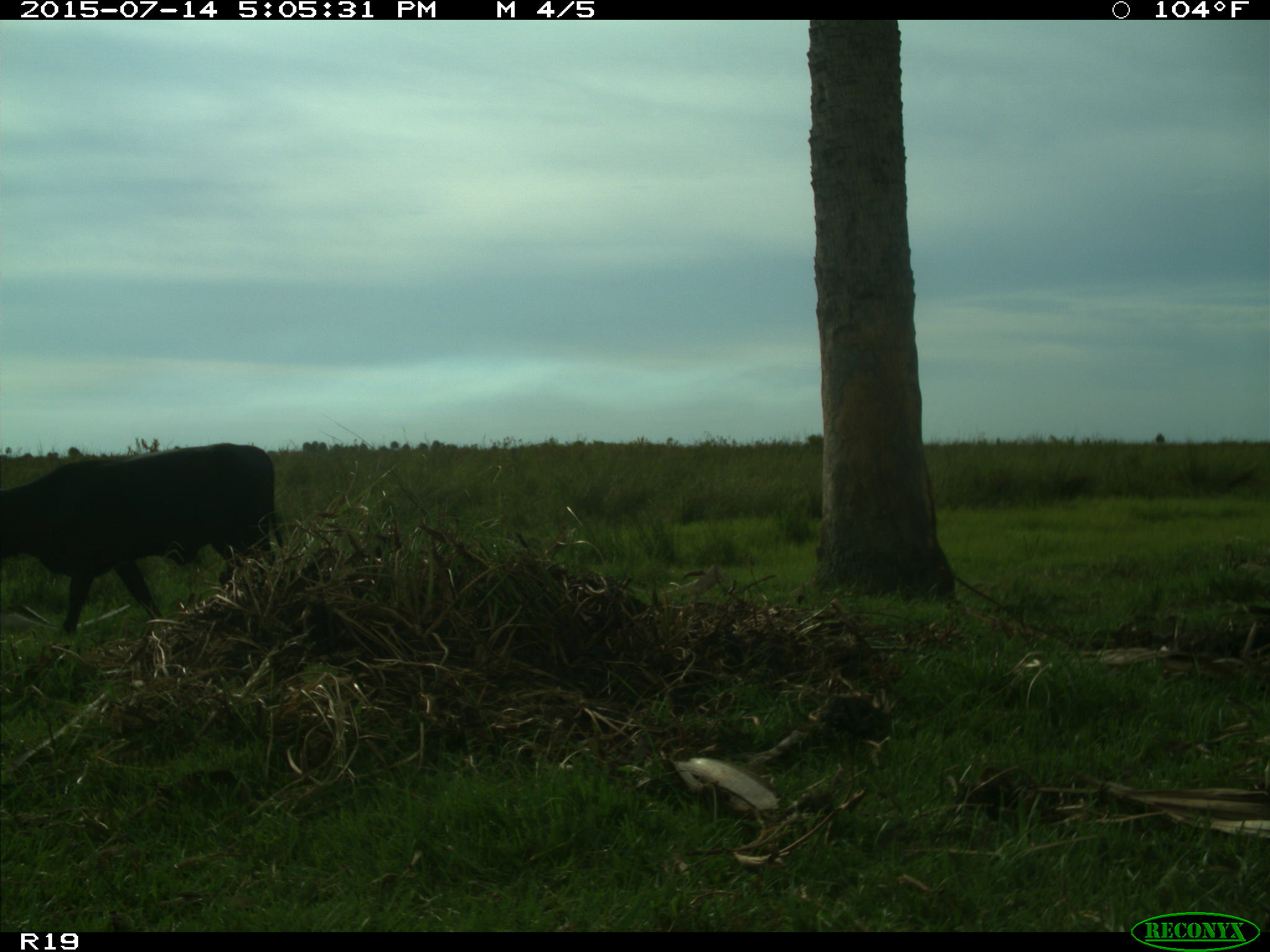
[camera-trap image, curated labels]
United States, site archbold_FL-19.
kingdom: Animalia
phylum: Chordata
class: Mammalia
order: Artiodactyla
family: Bovidae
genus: Bos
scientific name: Bos taurus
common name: domestic cow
Bos taurus (domestic cow).